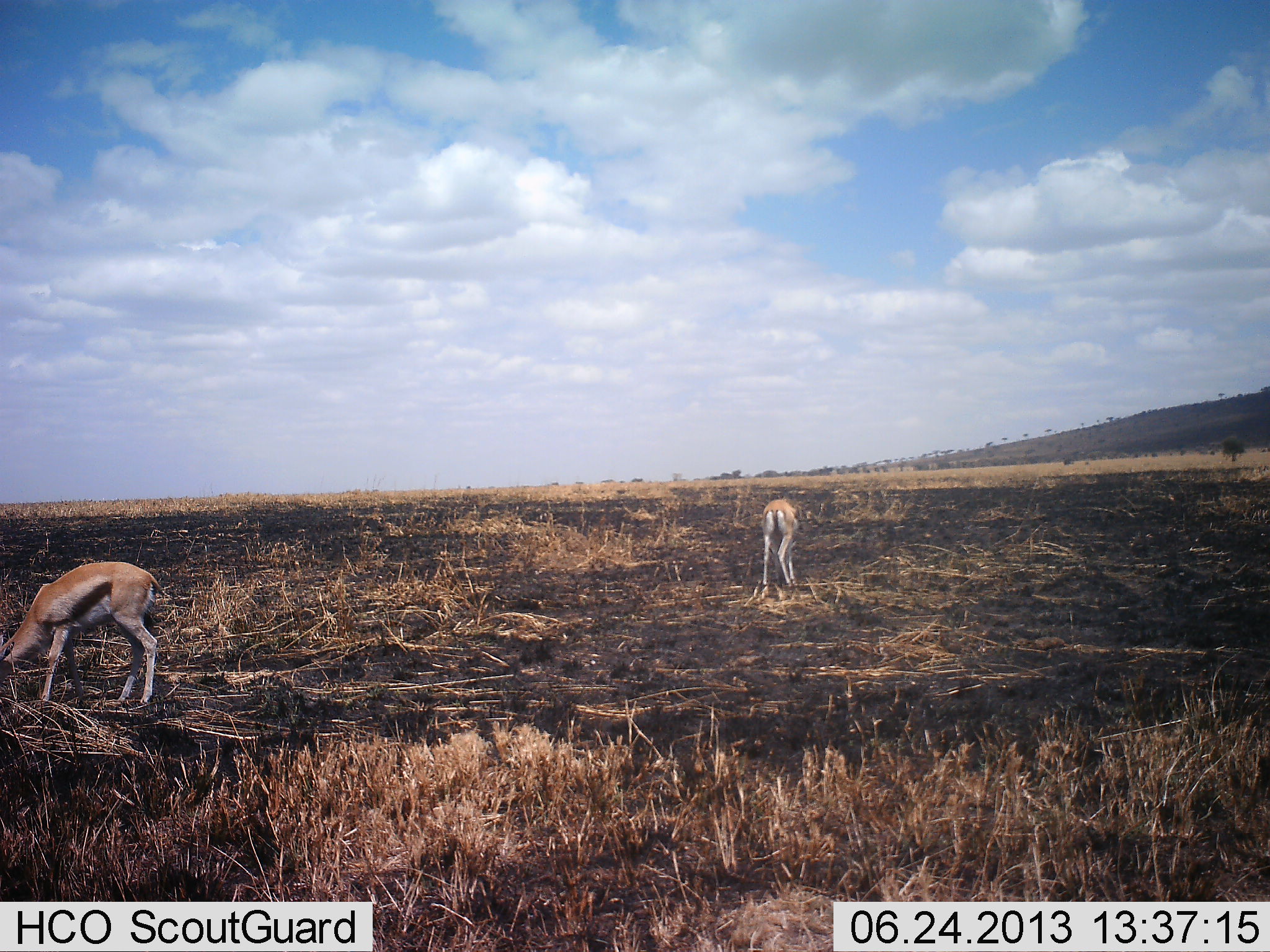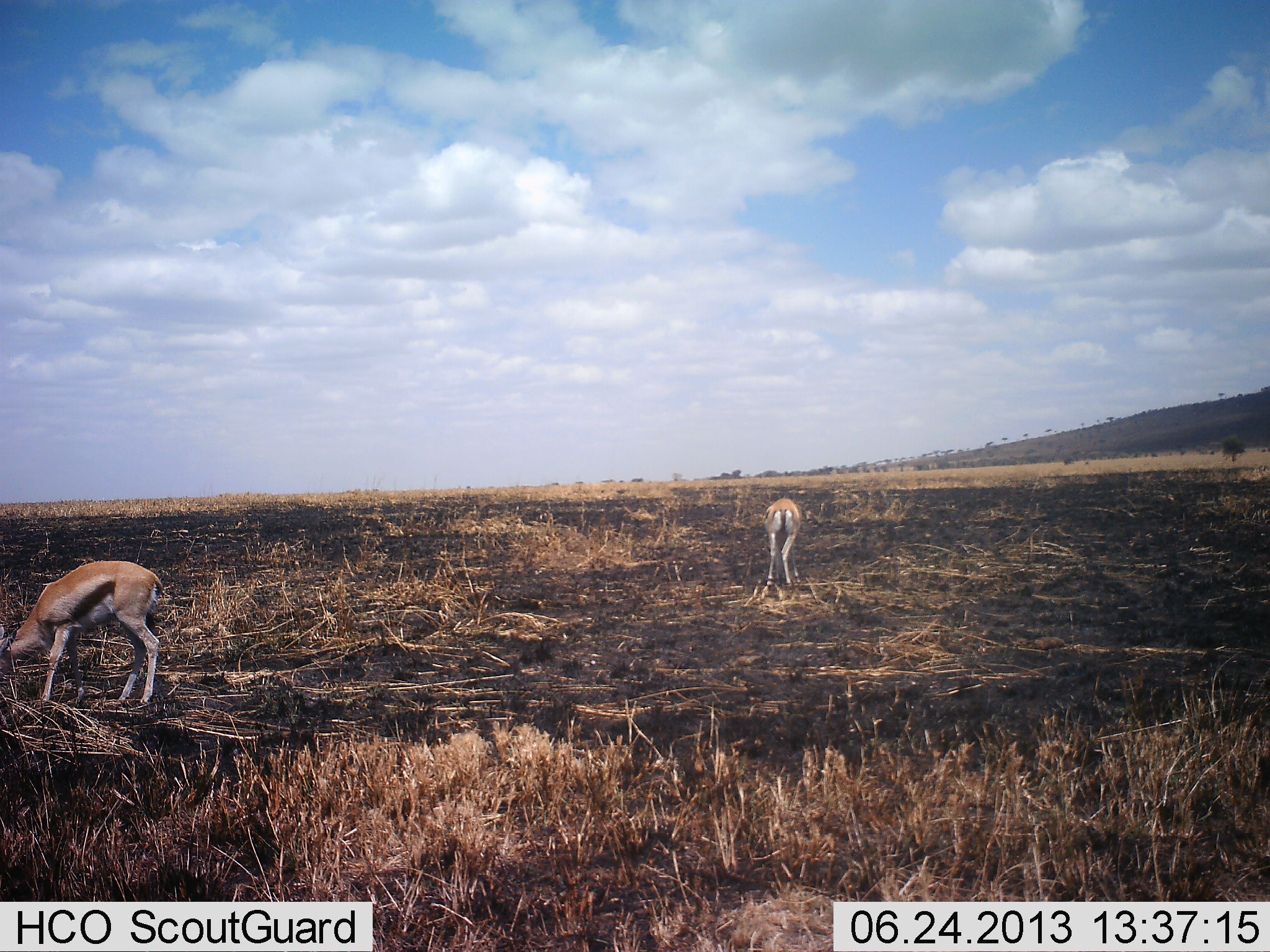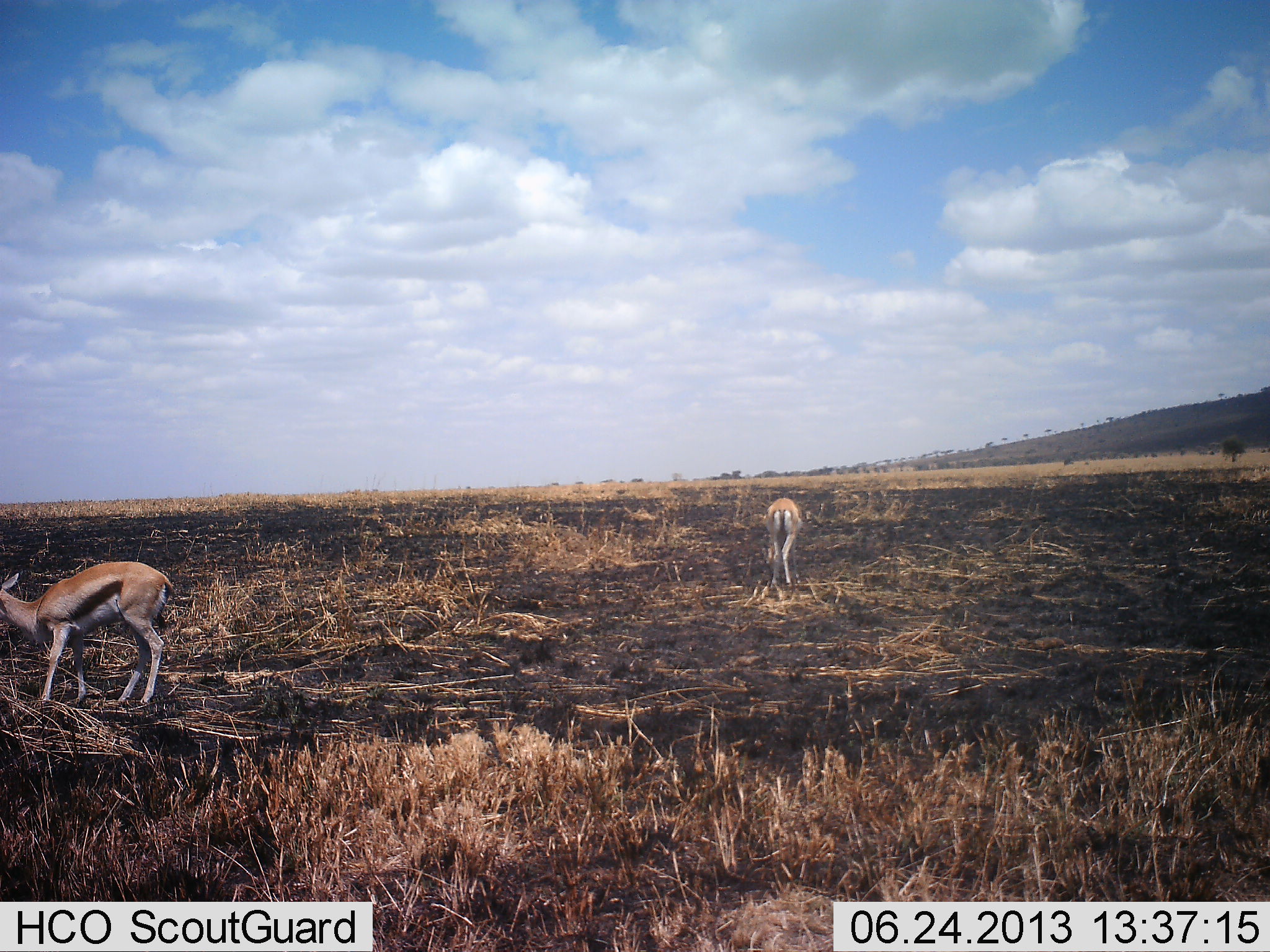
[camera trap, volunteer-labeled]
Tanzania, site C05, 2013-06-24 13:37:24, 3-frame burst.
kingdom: Animalia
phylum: Chordata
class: Mammalia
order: Artiodactyla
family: Bovidae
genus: Eudorcas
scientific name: Eudorcas thomsonii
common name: thomson's gazelle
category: gazellethomsons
Gazellethomsons (thomson's gazelle) (Eudorcas thomsonii), count 2. Behavior (volunteer vote fractions): standing 29%, resting 0%, moving 0%, interacting 0%. Young present (vote fraction): 0%. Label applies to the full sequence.